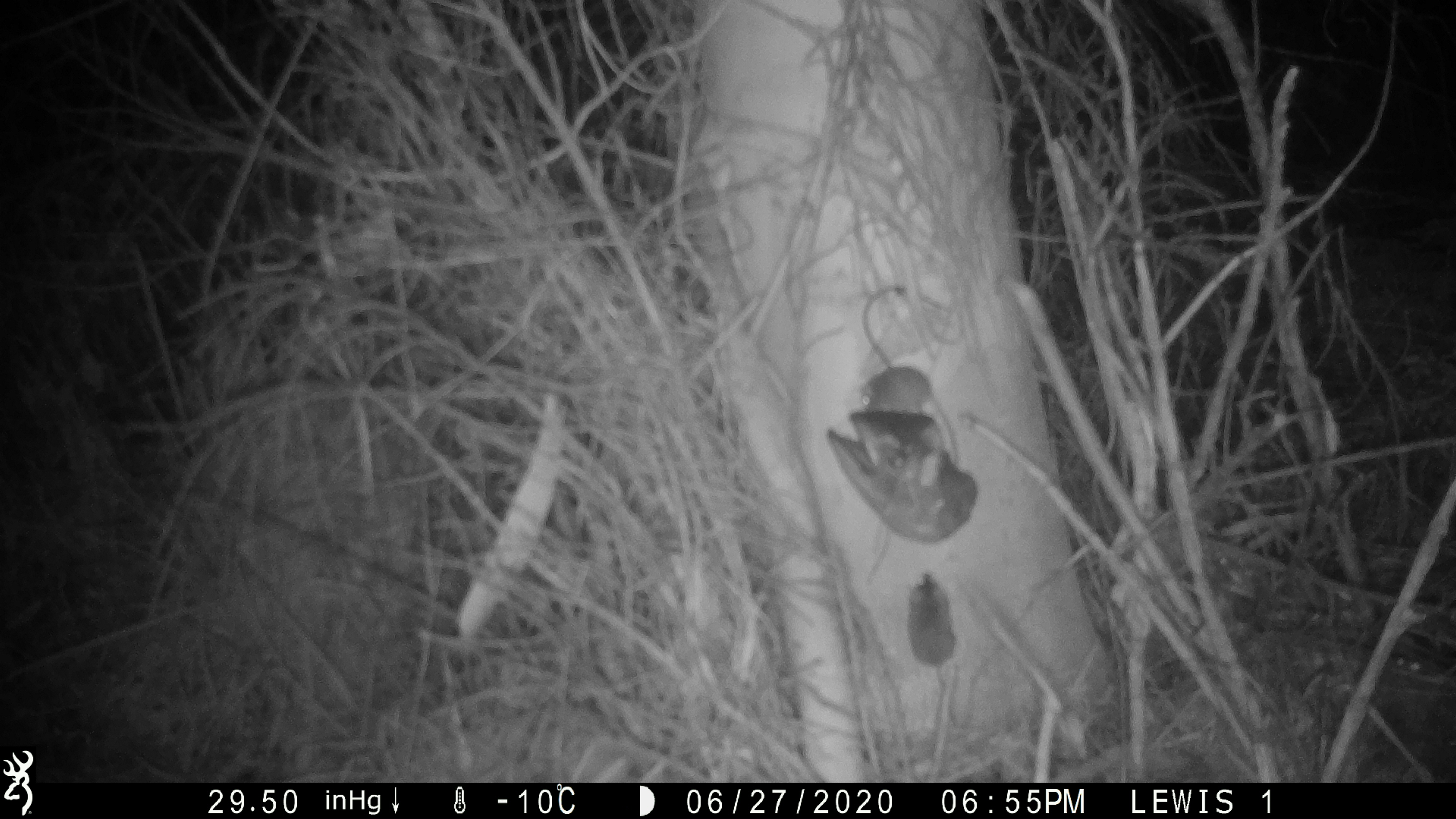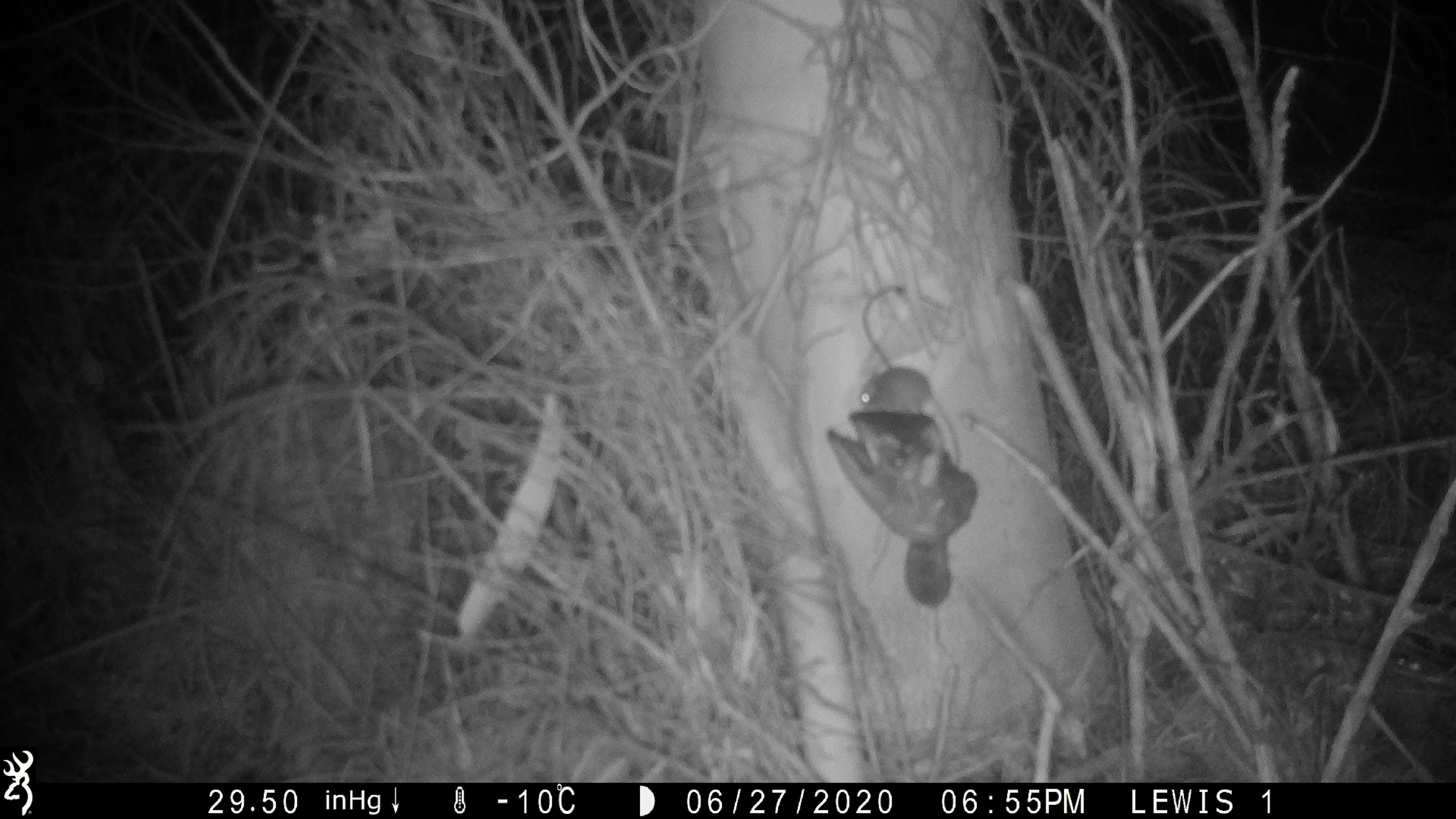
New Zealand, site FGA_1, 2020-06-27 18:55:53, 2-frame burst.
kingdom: Animalia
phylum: Chordata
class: Mammalia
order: Rodentia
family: Muridae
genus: Mus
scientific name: Mus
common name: mouse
Mouse (Mus).